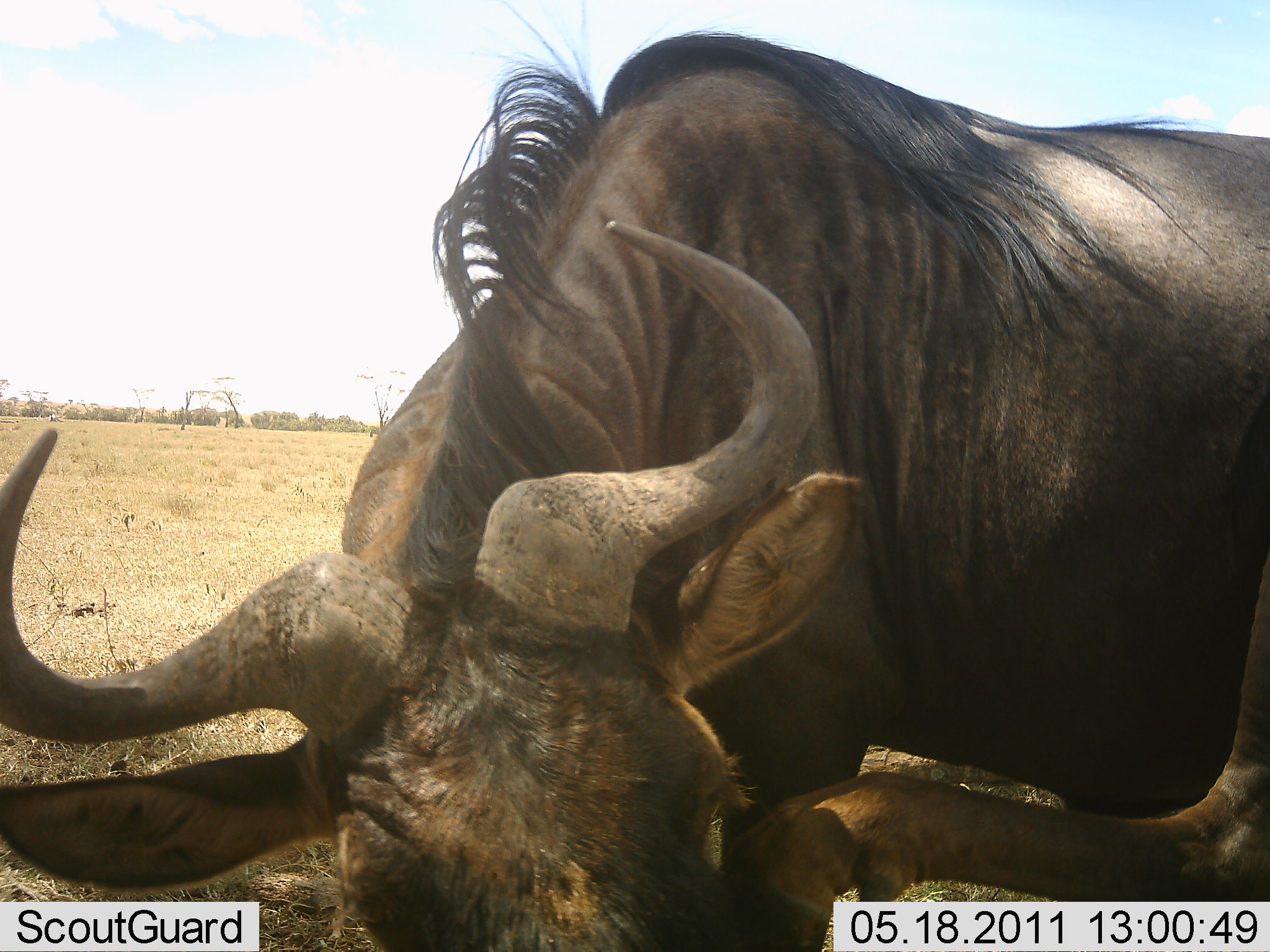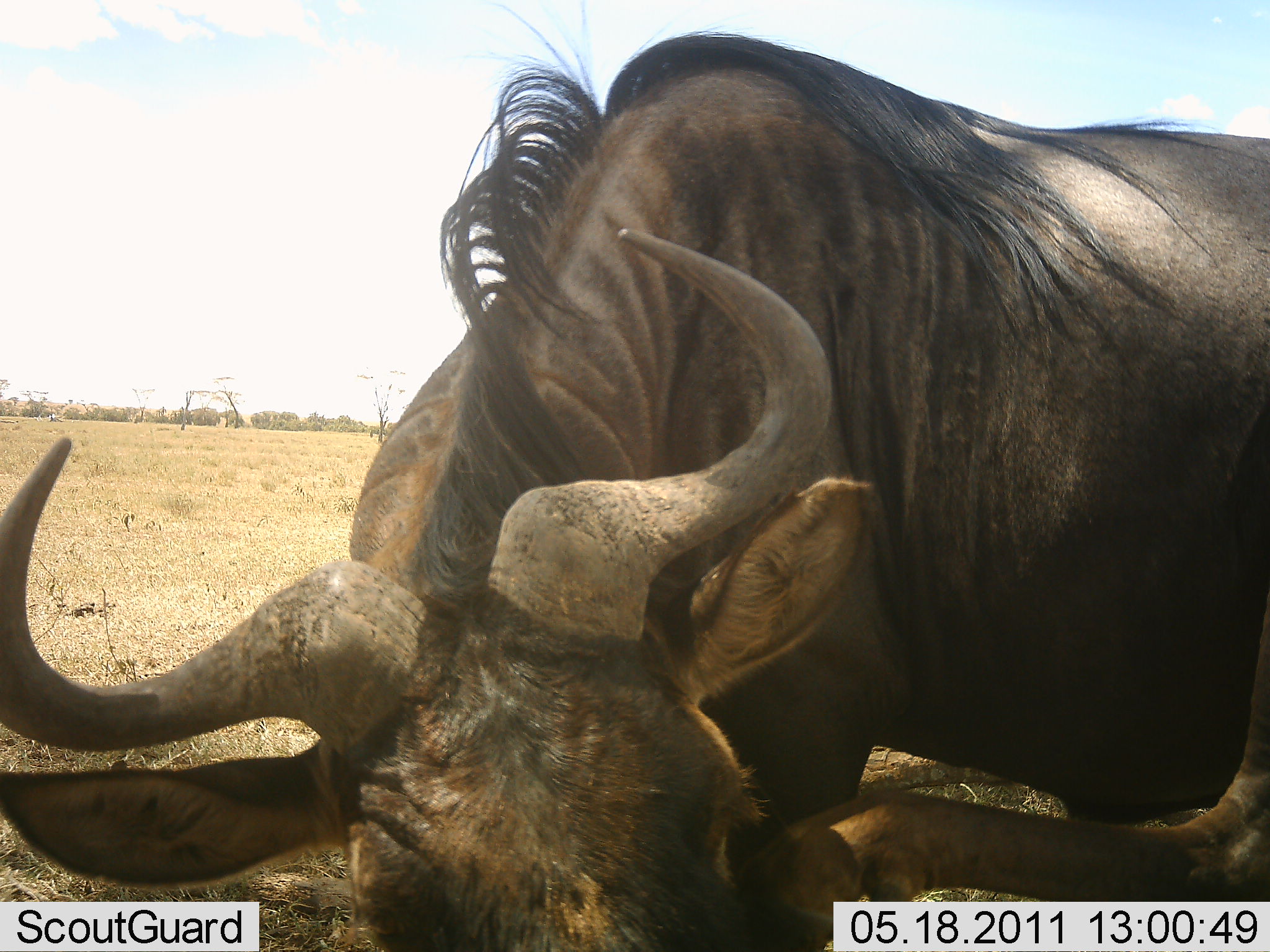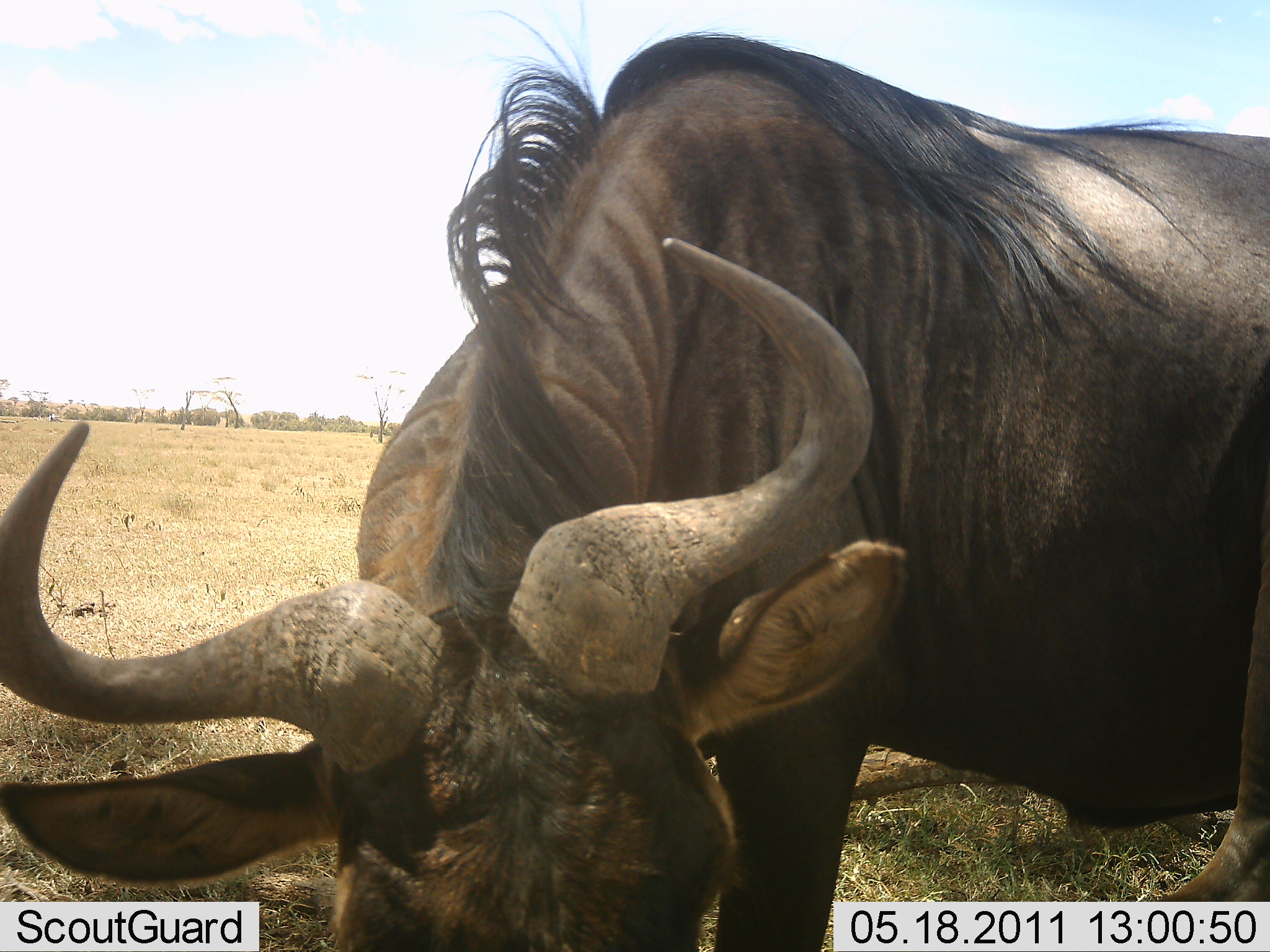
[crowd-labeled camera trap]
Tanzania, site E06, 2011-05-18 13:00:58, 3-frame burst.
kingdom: Animalia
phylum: Chordata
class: Mammalia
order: Artiodactyla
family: Bovidae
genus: Connochaetes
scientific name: Connochaetes taurinus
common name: blue wildebeest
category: wildebeest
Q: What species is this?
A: Wildebeest (blue wildebeest) (Connochaetes taurinus).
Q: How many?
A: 1.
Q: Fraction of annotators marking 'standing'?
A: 27%.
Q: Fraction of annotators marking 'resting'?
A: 55%.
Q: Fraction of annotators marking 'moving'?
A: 9%.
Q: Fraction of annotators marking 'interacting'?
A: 9%.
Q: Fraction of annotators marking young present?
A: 0%.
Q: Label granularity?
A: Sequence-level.